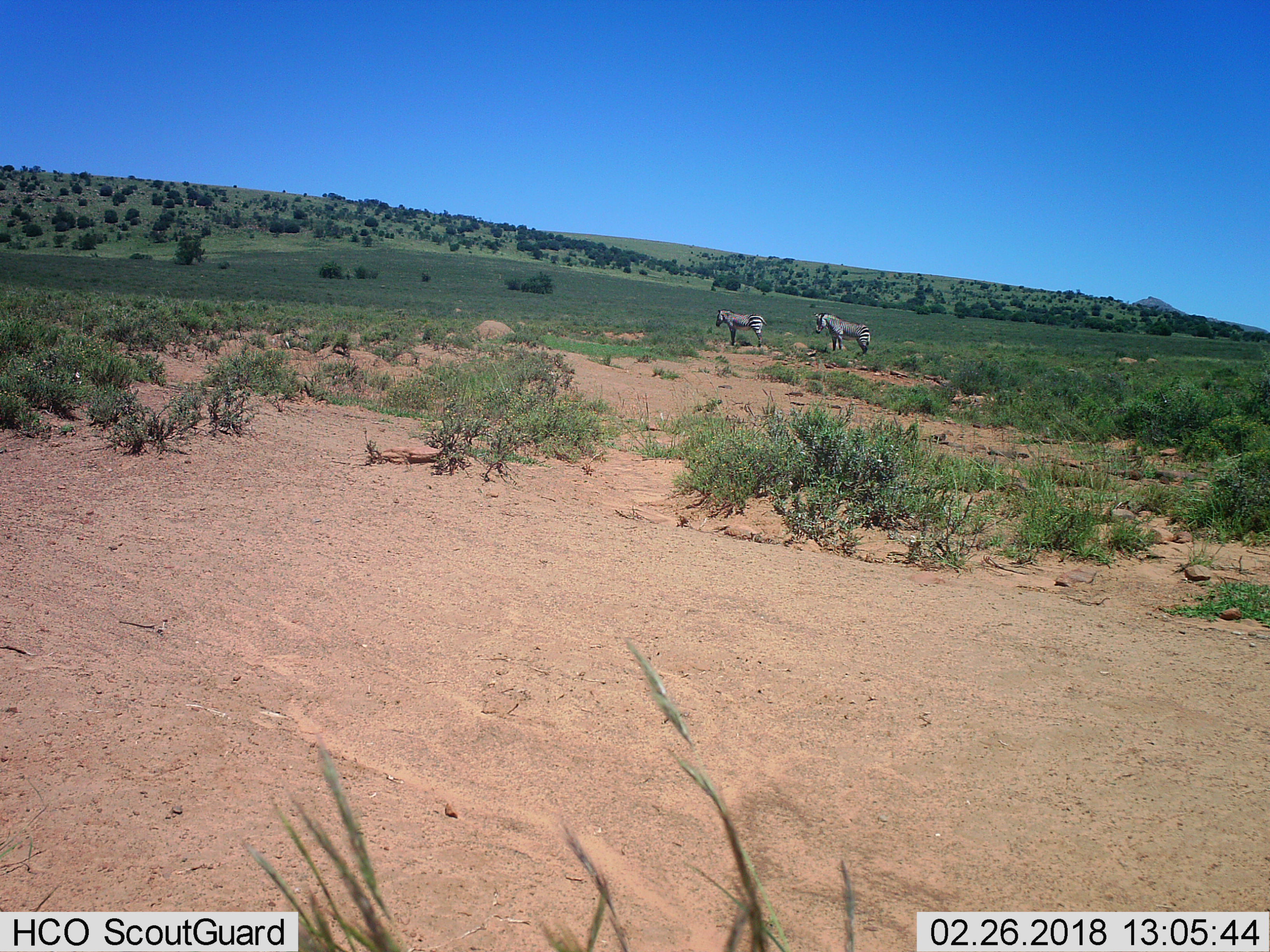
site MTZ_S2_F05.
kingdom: Animalia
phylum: Chordata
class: Mammalia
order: Perissodactyla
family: Equidae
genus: Equus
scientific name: Equus zebra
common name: mountain zebra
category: zebramountain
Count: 2.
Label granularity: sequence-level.